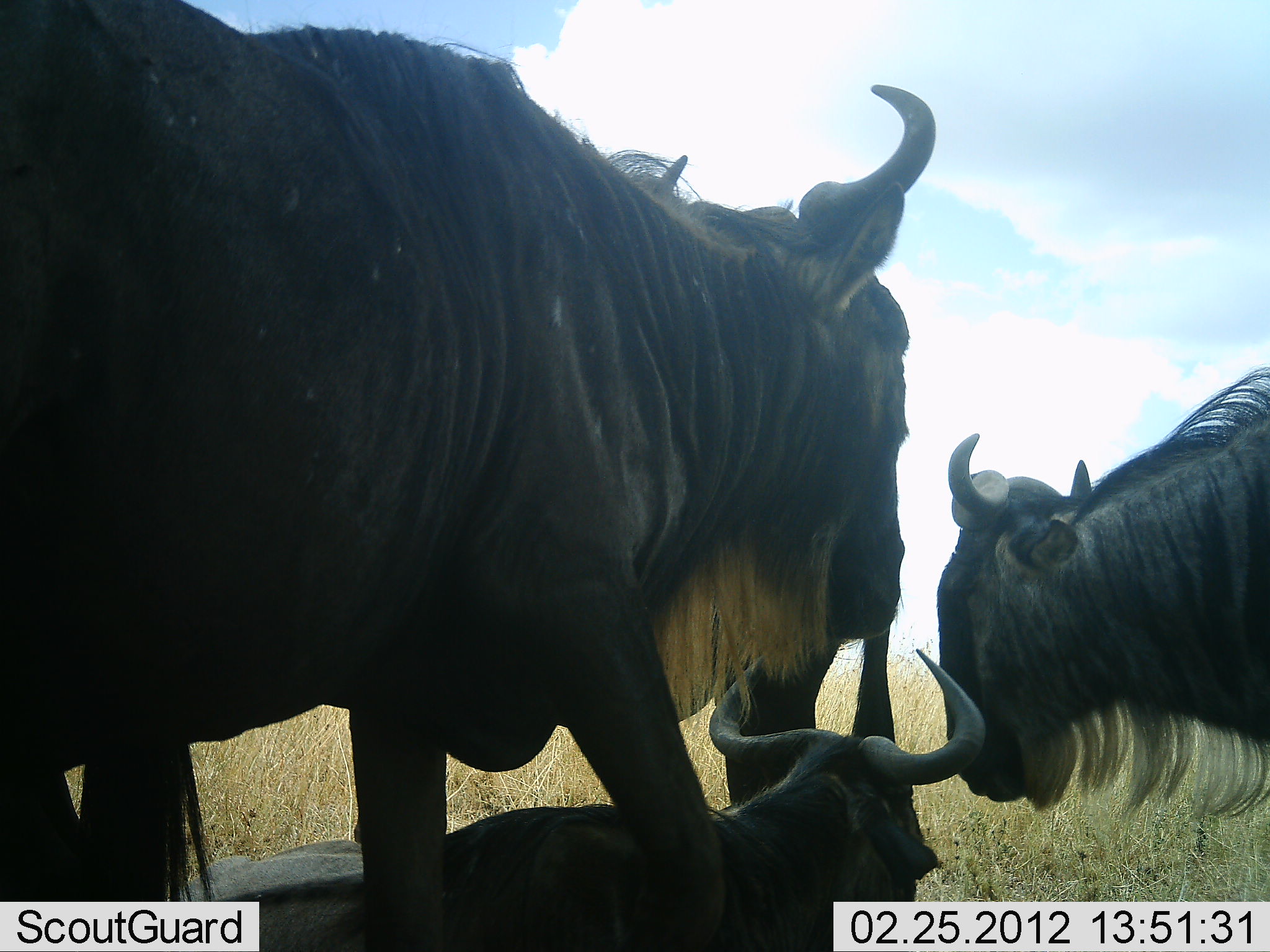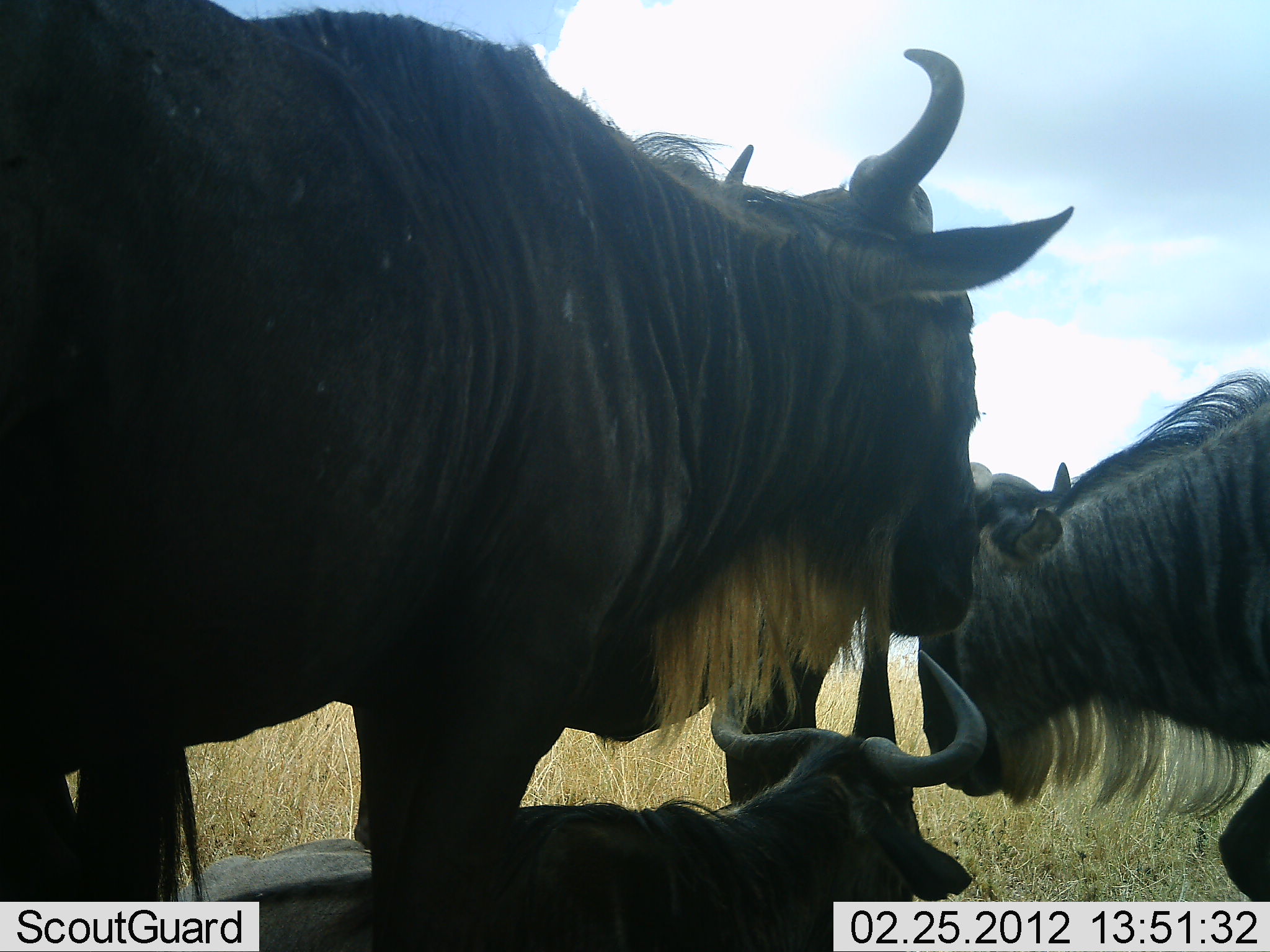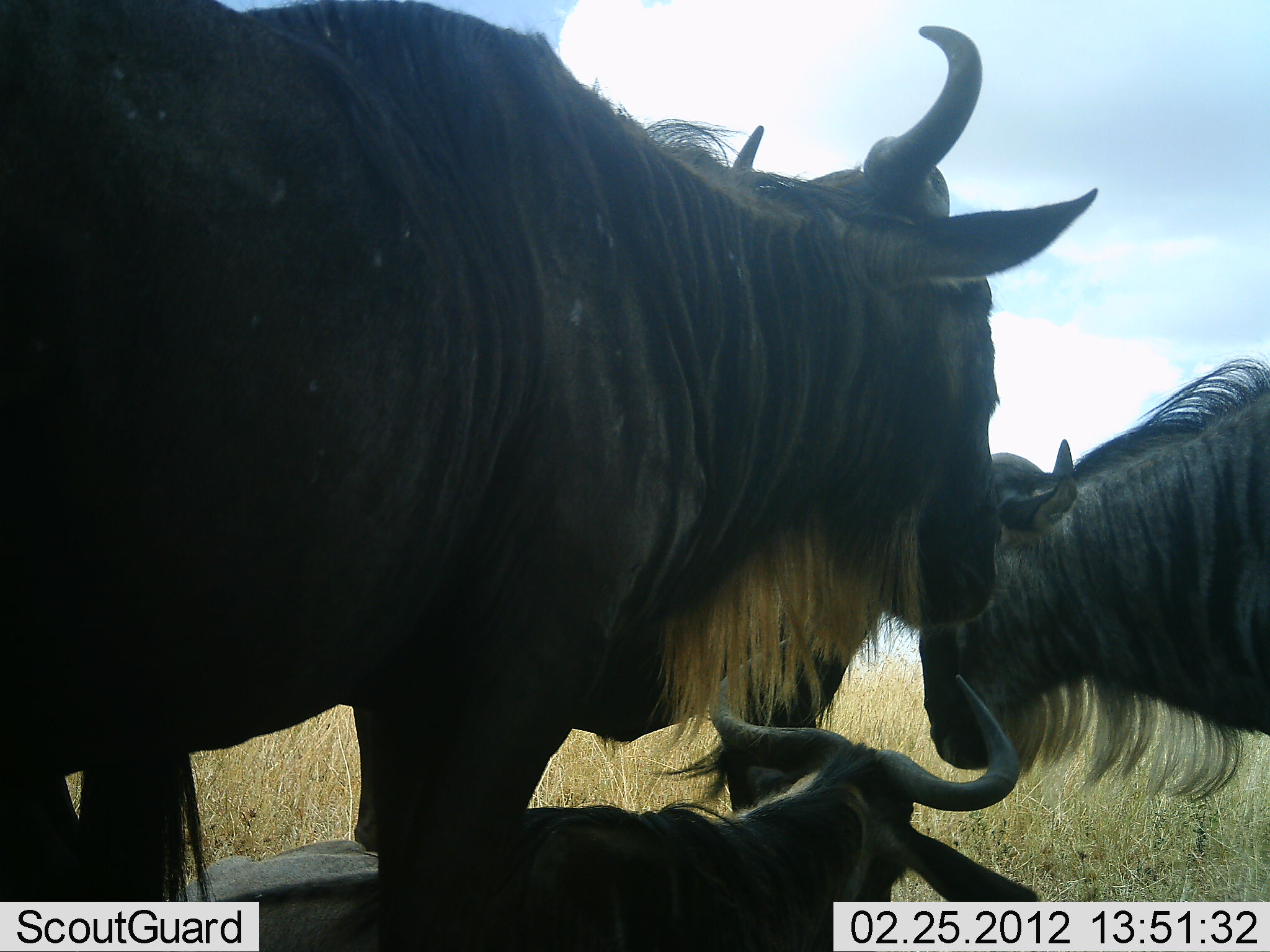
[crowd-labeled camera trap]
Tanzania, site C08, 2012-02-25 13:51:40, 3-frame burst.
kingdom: Animalia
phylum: Chordata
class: Mammalia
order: Artiodactyla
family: Bovidae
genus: Connochaetes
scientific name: Connochaetes taurinus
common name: blue wildebeest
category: wildebeest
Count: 4.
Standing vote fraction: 81%.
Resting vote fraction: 94%.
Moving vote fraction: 3%.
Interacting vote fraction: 6%.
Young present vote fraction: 10%.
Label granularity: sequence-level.